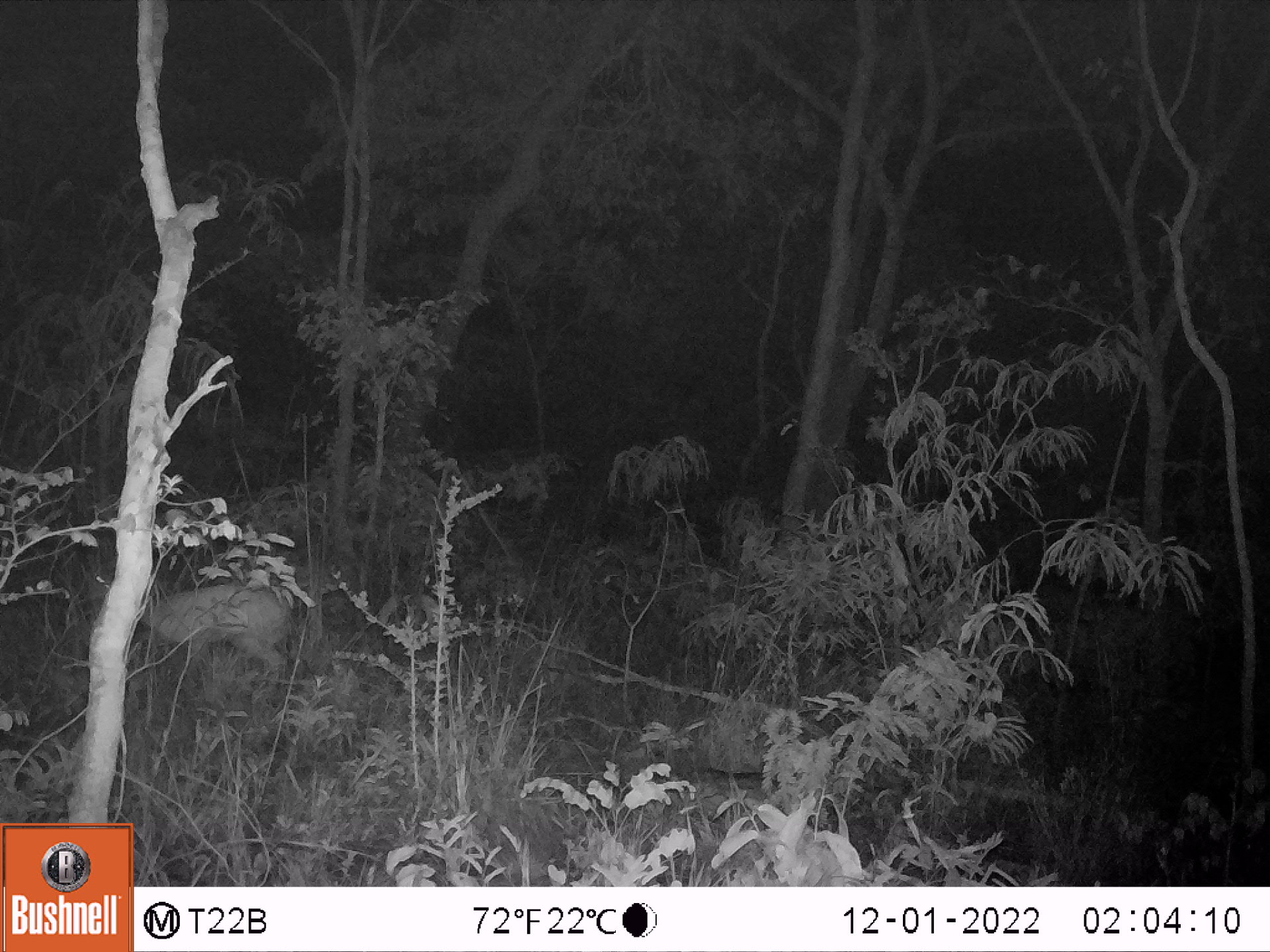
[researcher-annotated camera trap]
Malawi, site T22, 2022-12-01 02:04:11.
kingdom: Animalia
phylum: Chordata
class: Mammalia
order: Artiodactyla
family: Bovidae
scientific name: Antilopinae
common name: small antelope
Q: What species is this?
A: Small antelope (Antilopinae).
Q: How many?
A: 1.